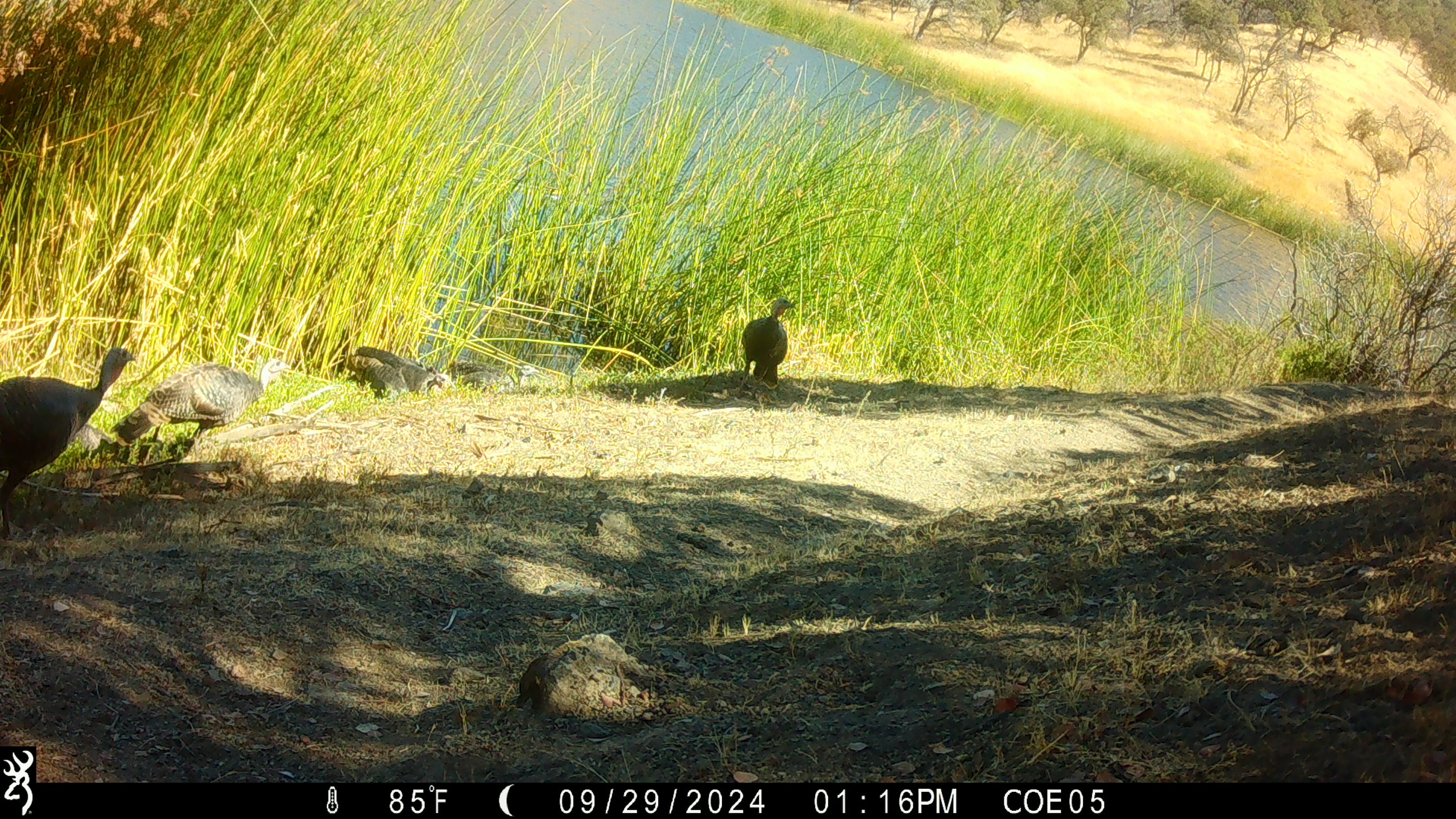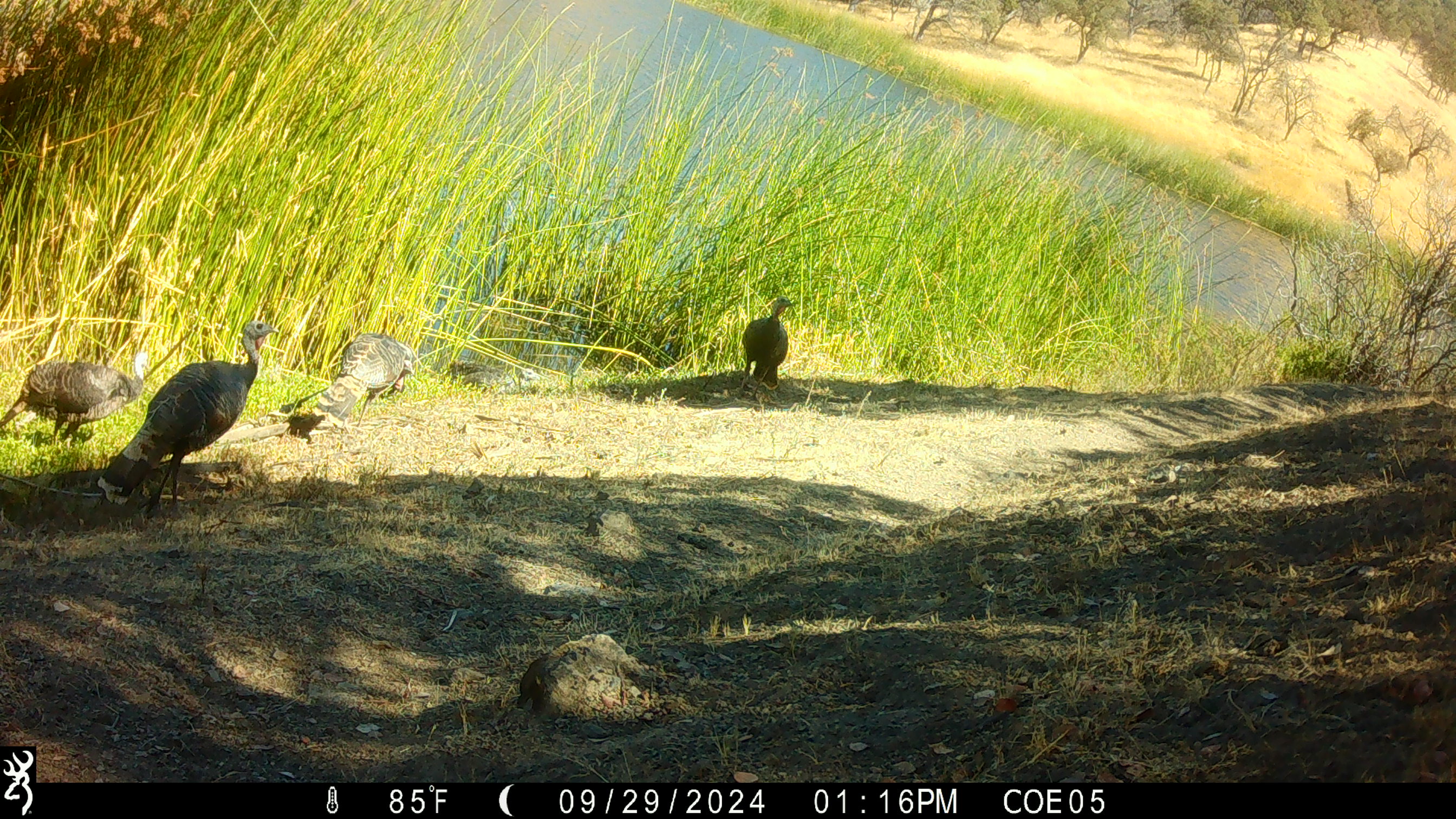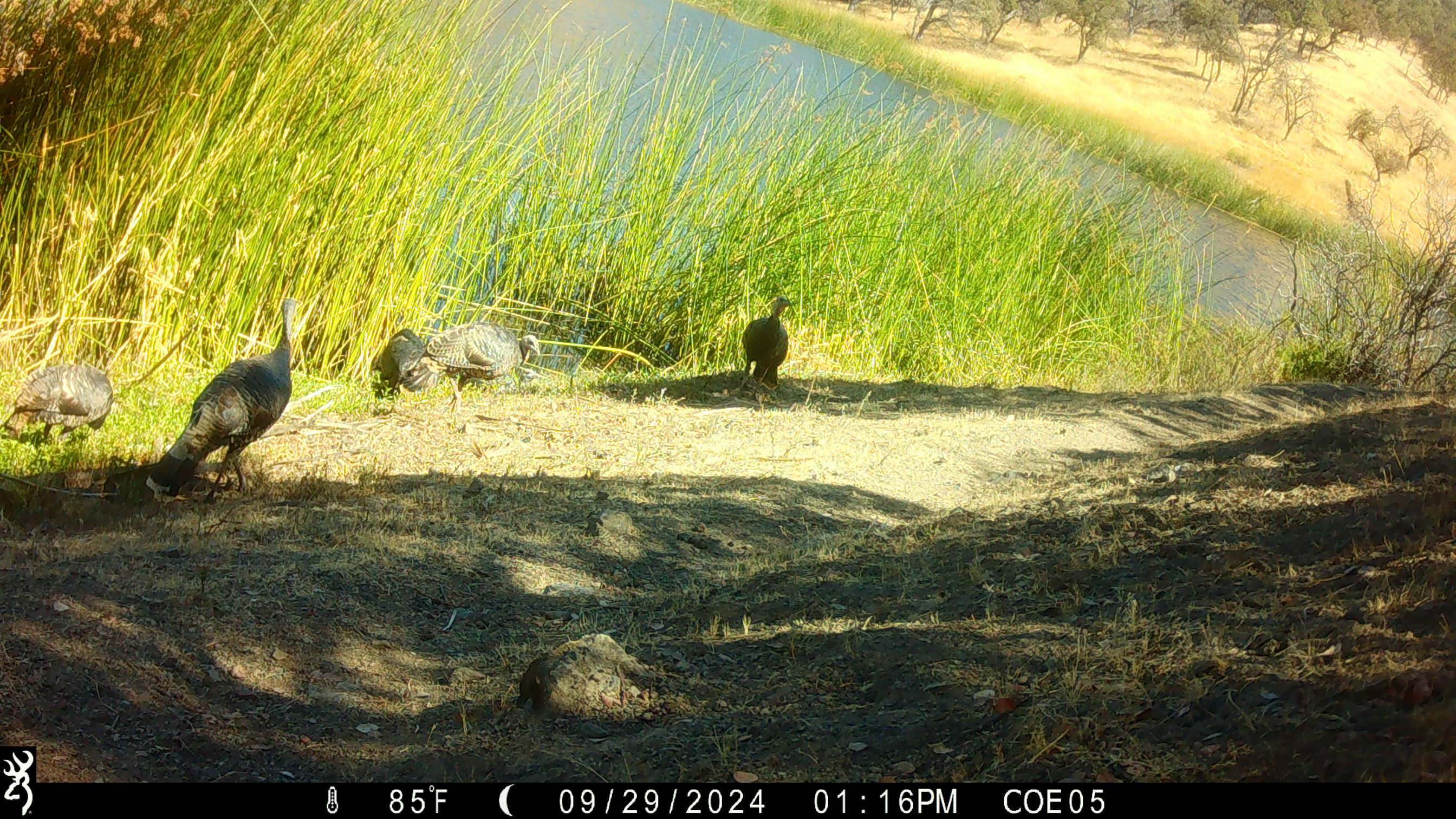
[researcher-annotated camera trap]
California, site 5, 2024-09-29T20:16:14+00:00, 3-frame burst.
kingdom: Animalia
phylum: Chordata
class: Aves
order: Galliformes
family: Phasianidae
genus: Meleagris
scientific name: Meleagris gallopavo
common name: turkey